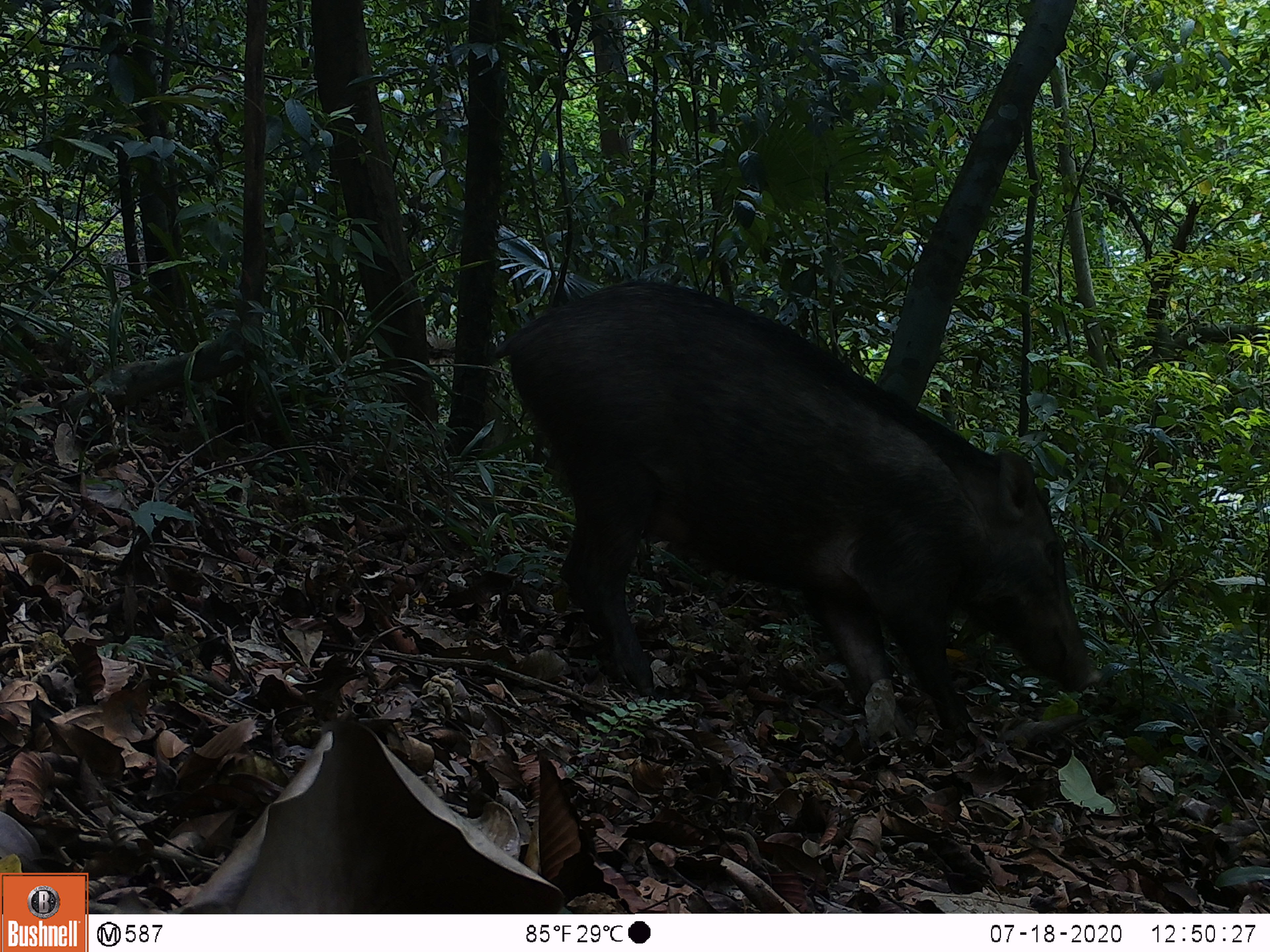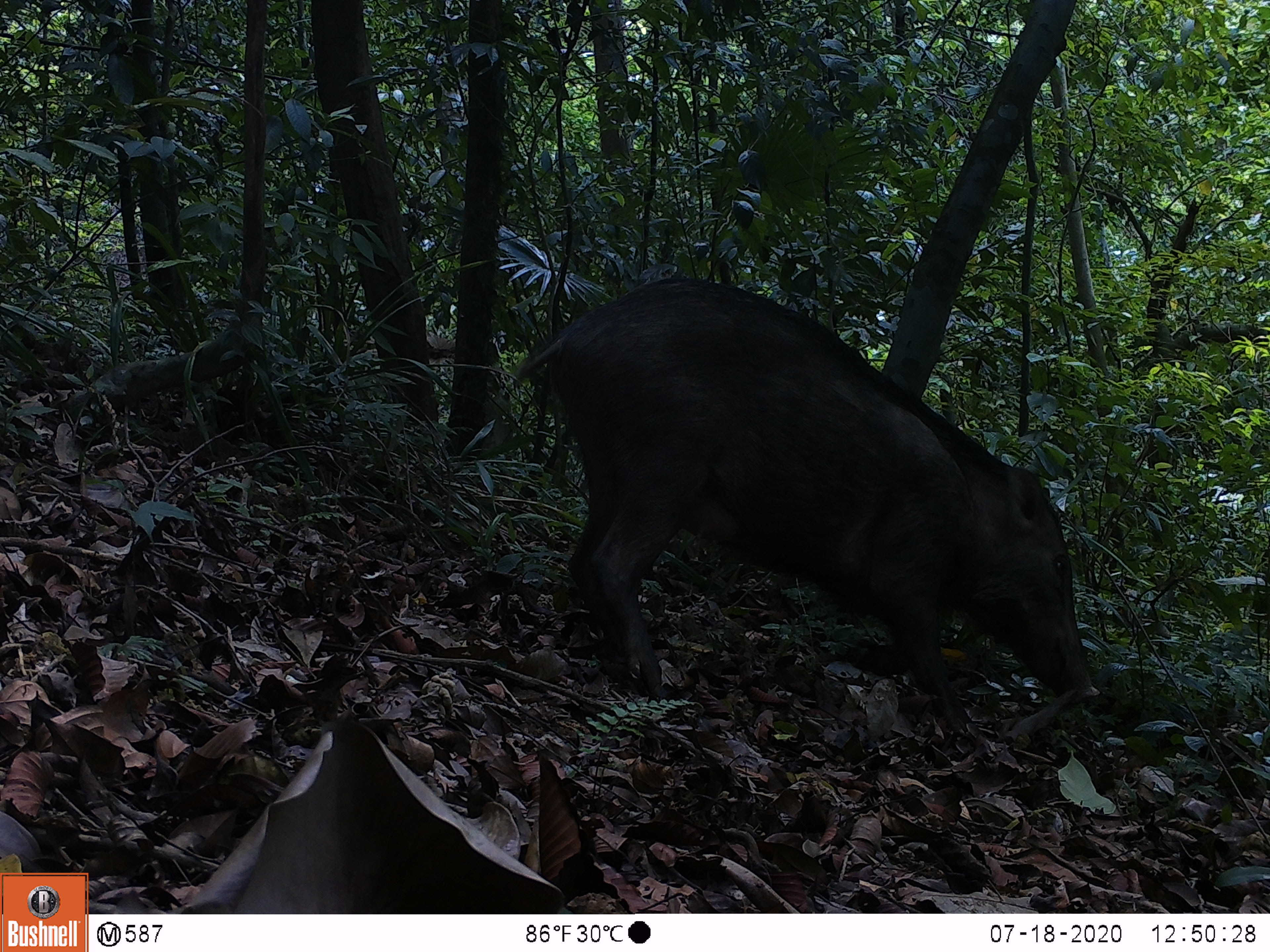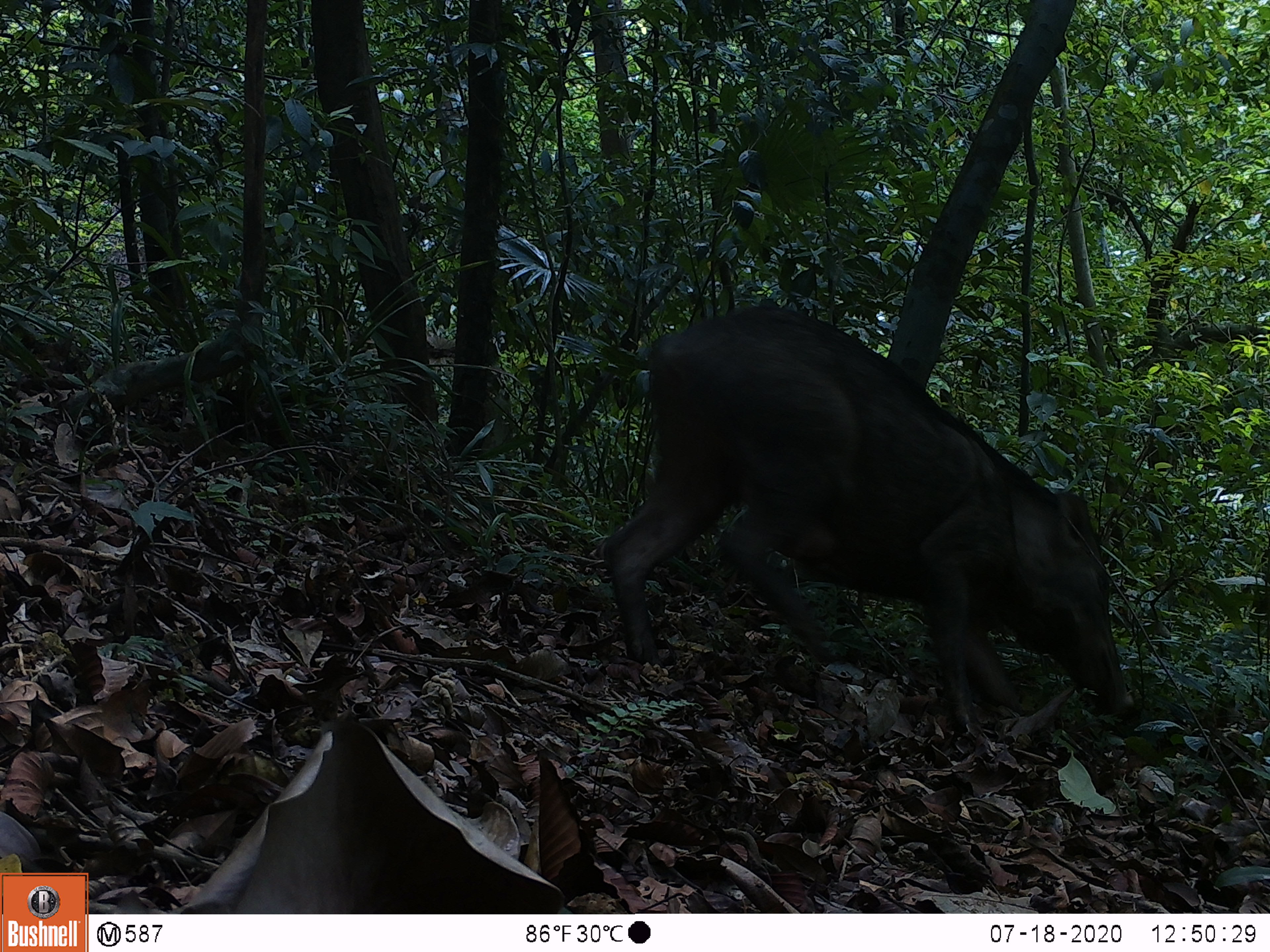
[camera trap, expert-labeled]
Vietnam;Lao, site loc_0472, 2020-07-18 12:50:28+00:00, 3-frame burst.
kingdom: Animalia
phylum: Chordata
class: Mammalia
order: Artiodactyla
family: Suidae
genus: Sus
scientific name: Sus scrofa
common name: eurasian wild pig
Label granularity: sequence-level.